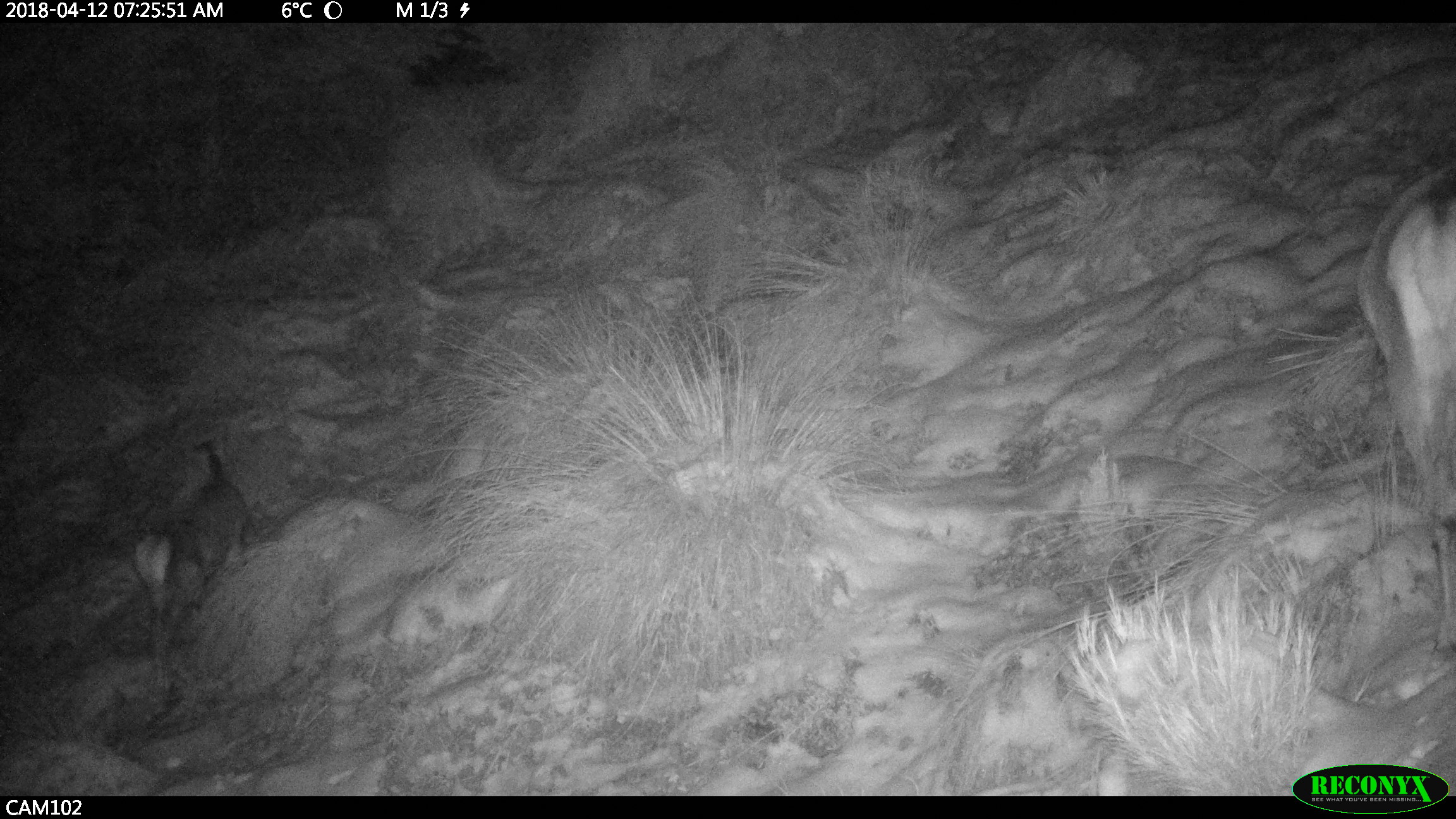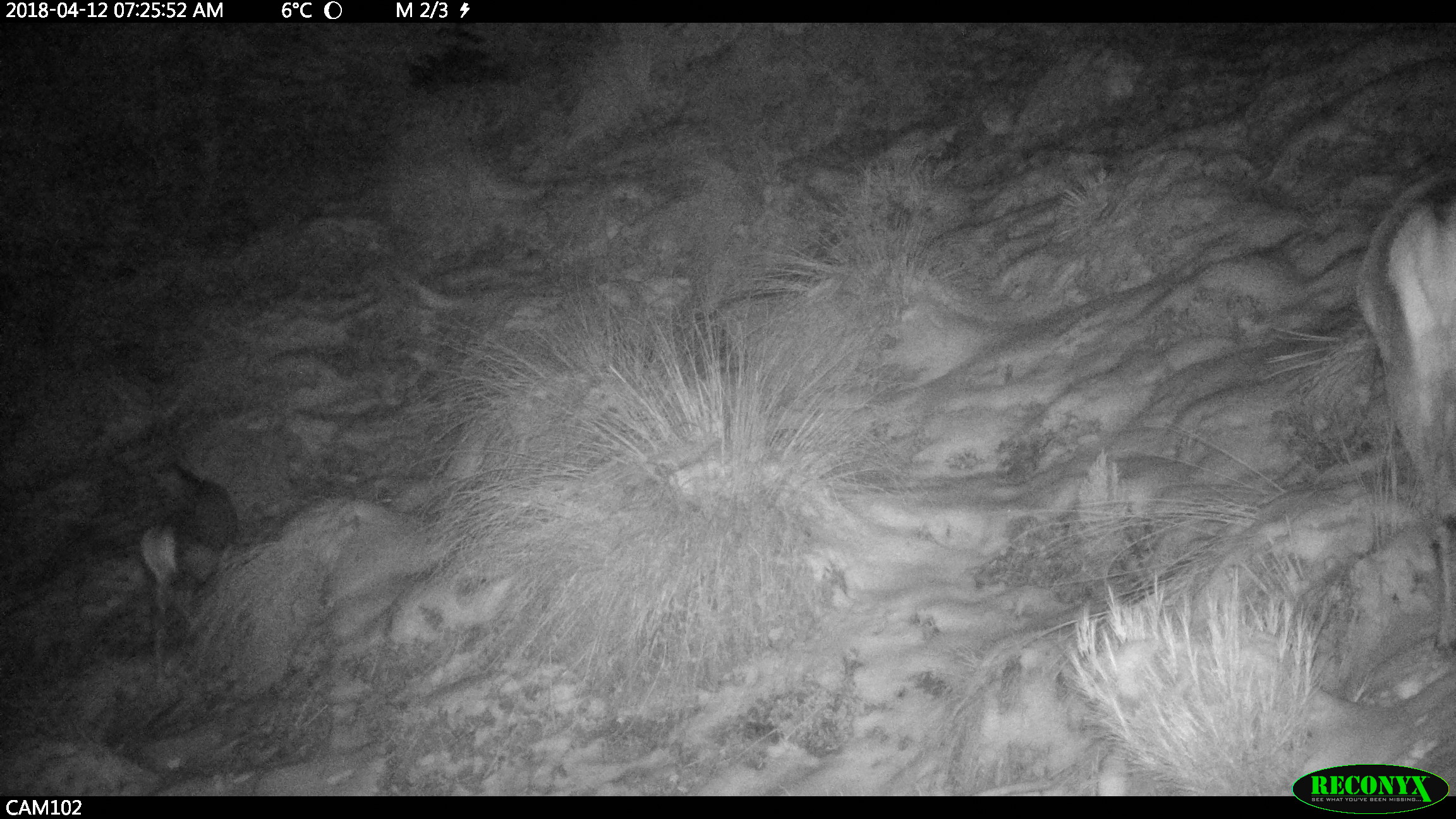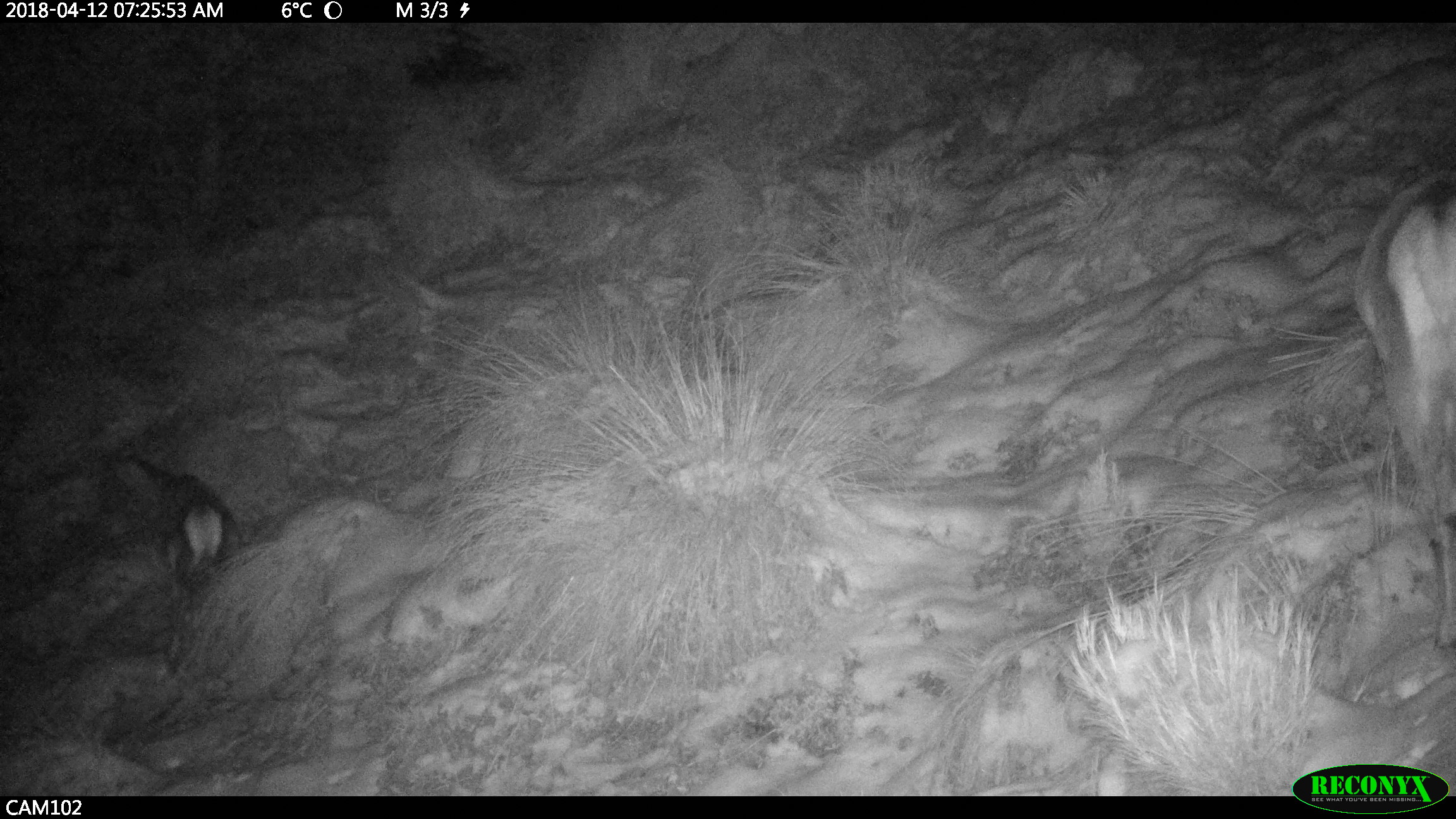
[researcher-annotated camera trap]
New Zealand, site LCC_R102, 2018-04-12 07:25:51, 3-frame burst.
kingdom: Animalia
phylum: Chordata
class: Mammalia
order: Artiodactyla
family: Cervidae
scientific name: Cervidae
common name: deer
Deer (Cervidae).